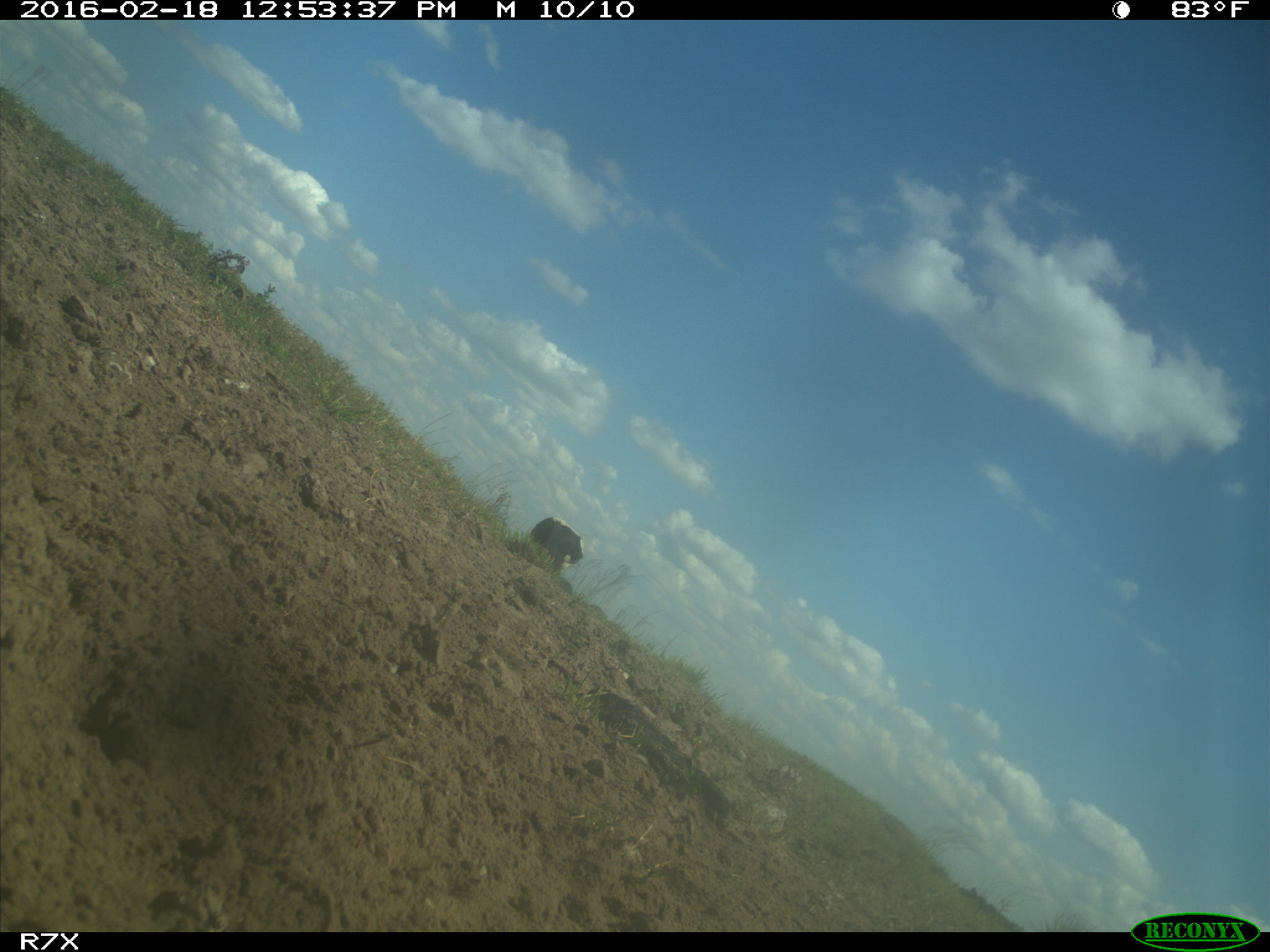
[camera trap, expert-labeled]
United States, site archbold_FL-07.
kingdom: Animalia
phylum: Chordata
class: Mammalia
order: Artiodactyla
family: Bovidae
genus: Bos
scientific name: Bos taurus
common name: domestic cow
Bos taurus (domestic cow).